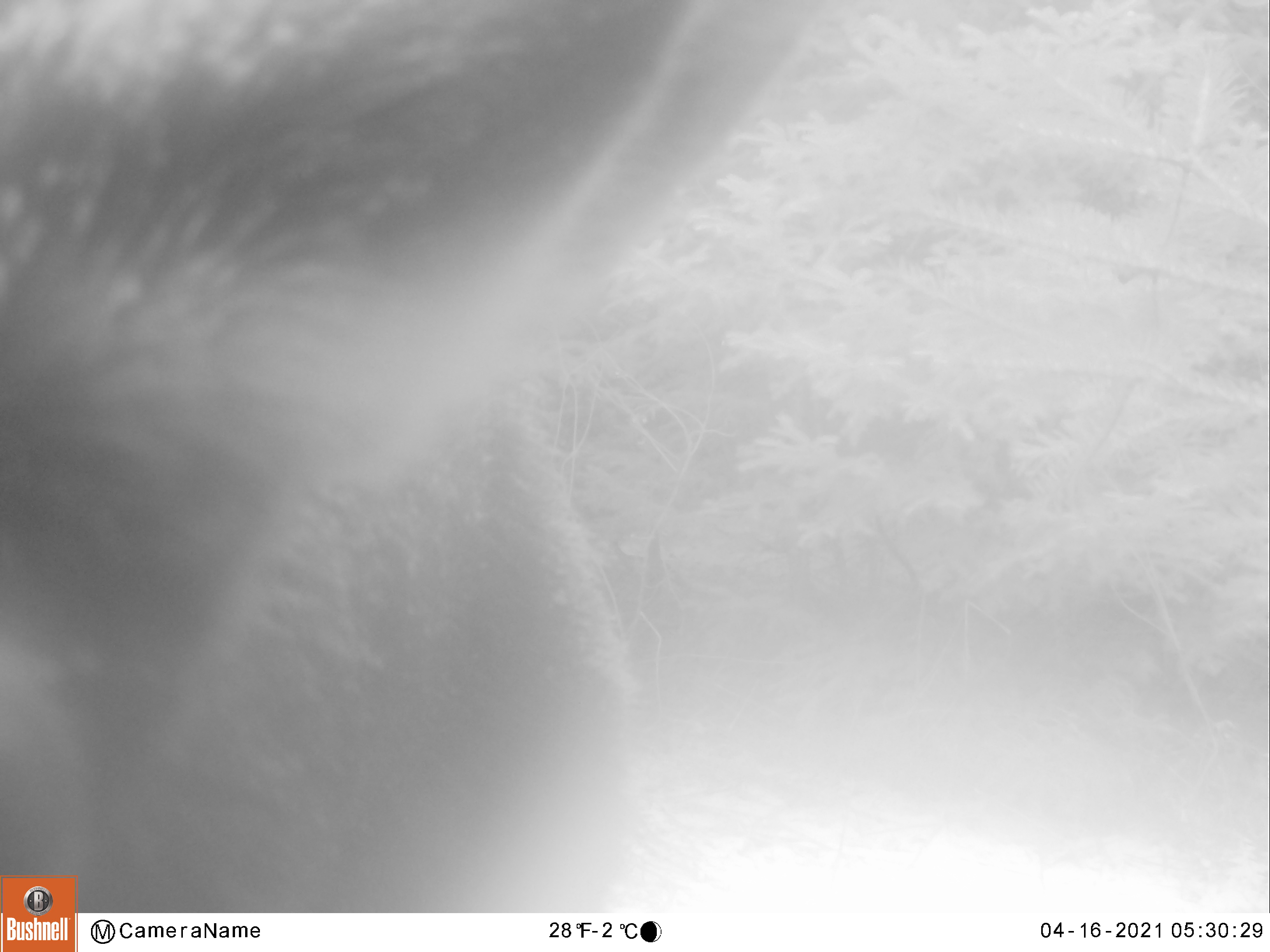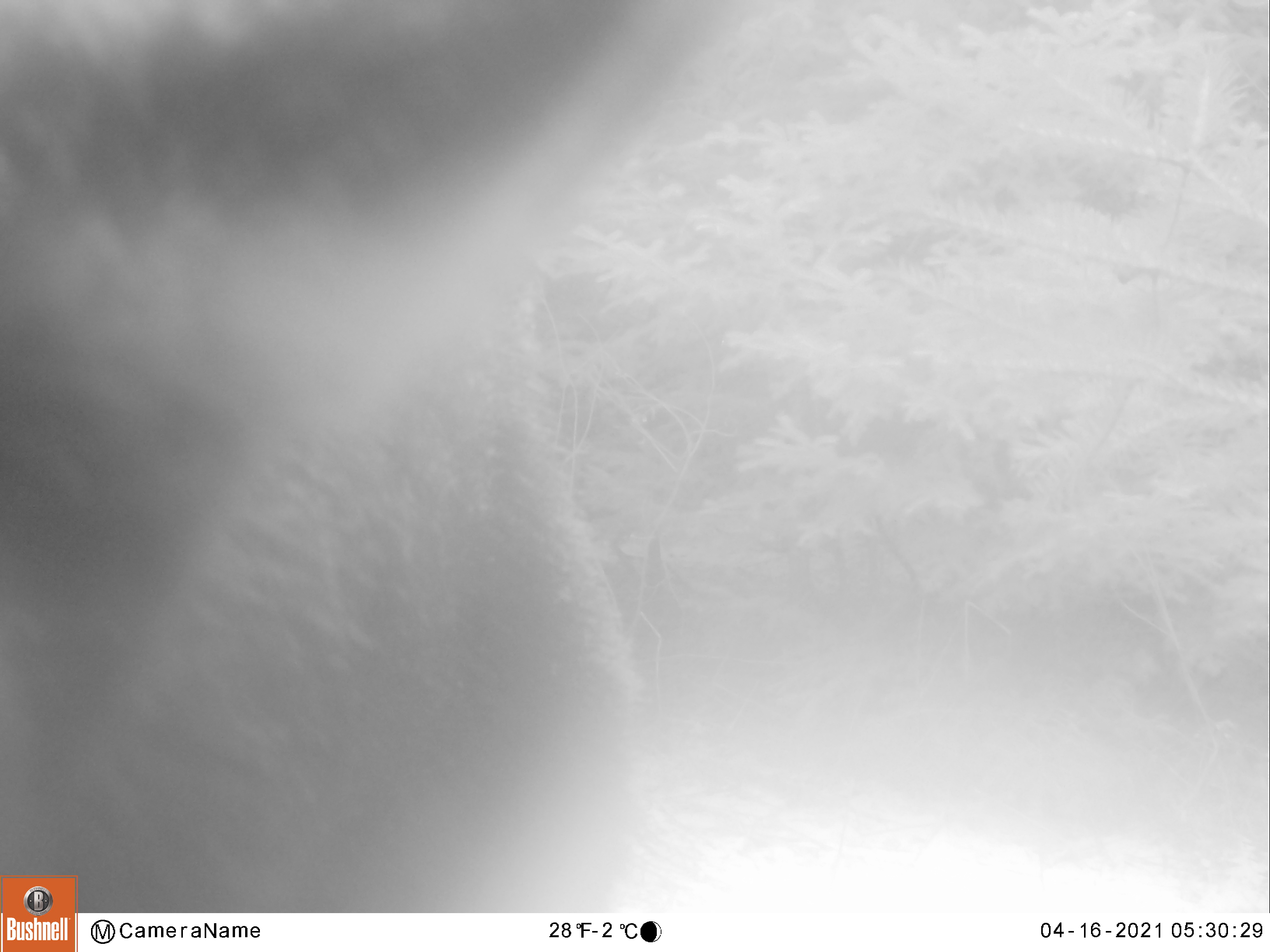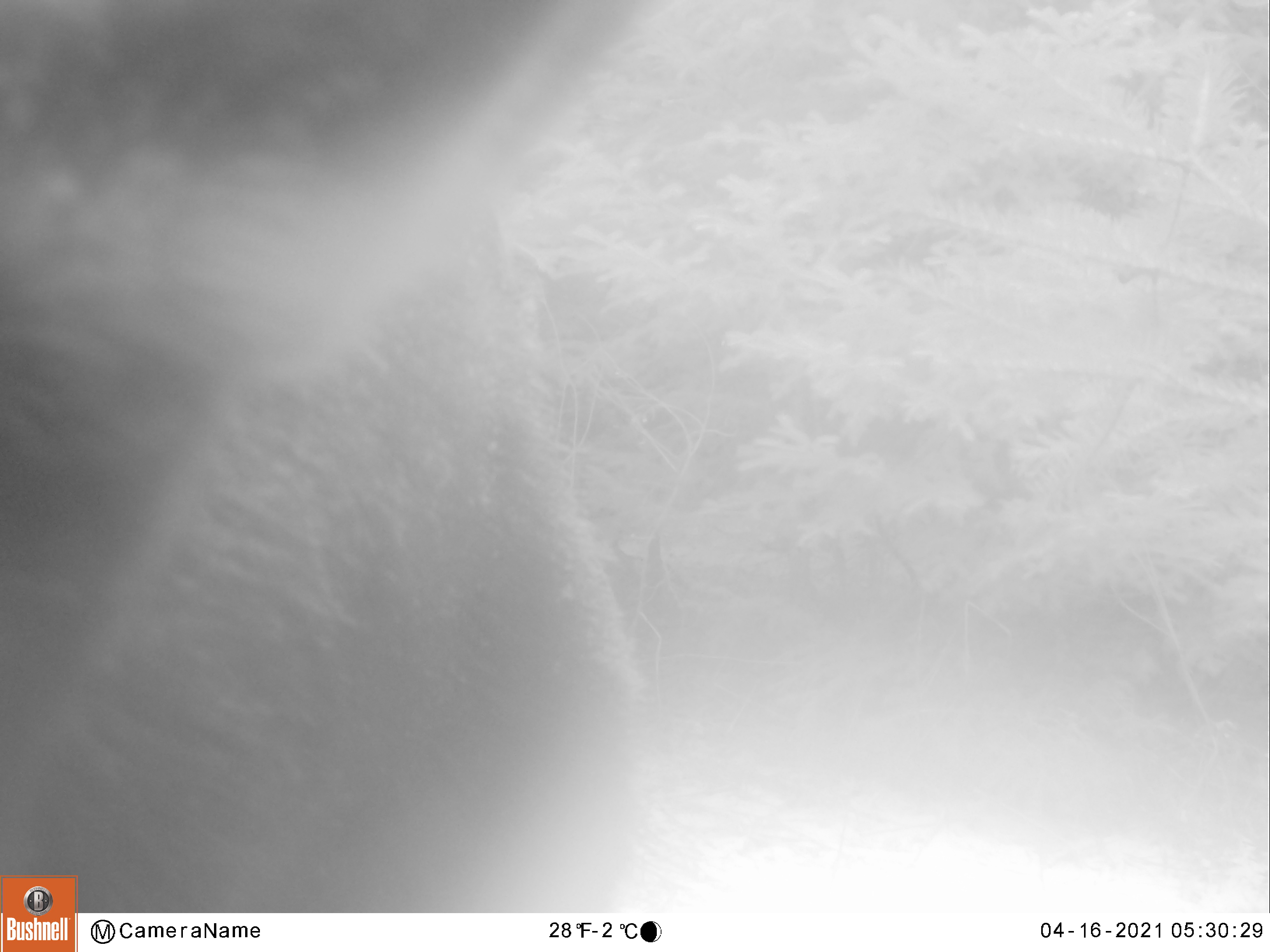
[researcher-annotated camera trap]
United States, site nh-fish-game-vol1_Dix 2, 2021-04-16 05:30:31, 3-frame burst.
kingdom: Animalia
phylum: Chordata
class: Mammalia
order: Artiodactyla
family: Cervidae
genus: Alces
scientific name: Alces alces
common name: moose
Moose (Alces alces).